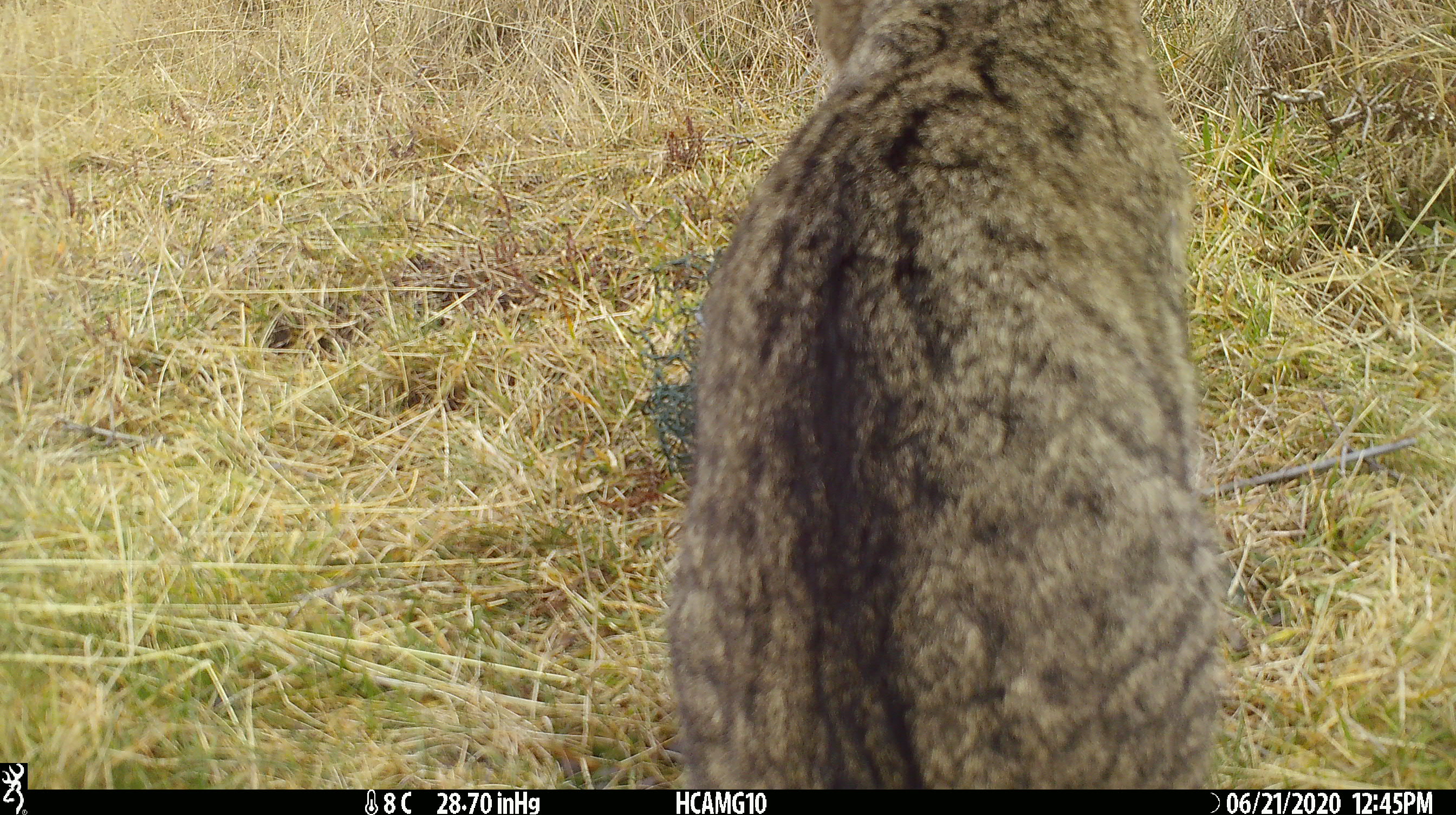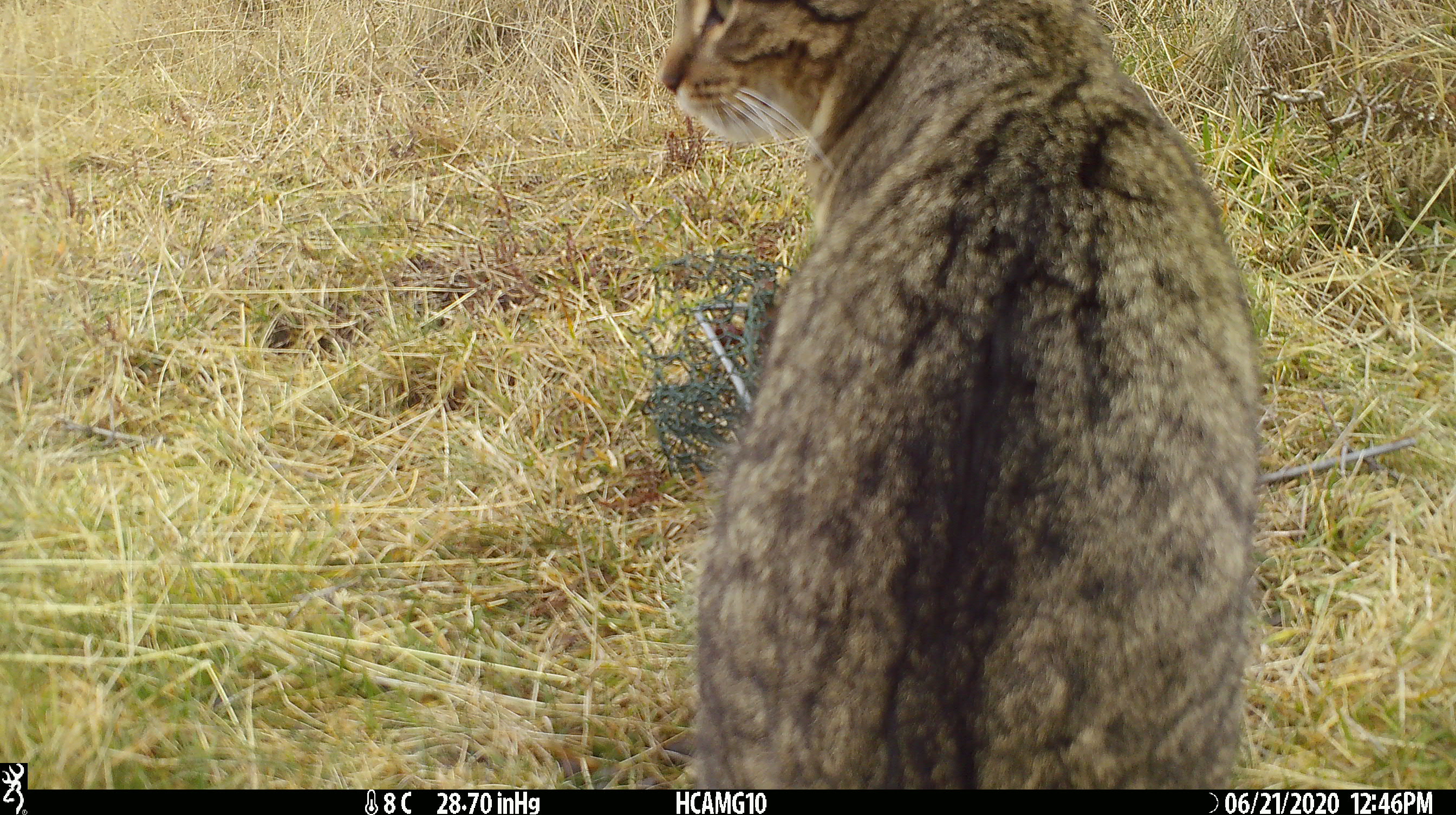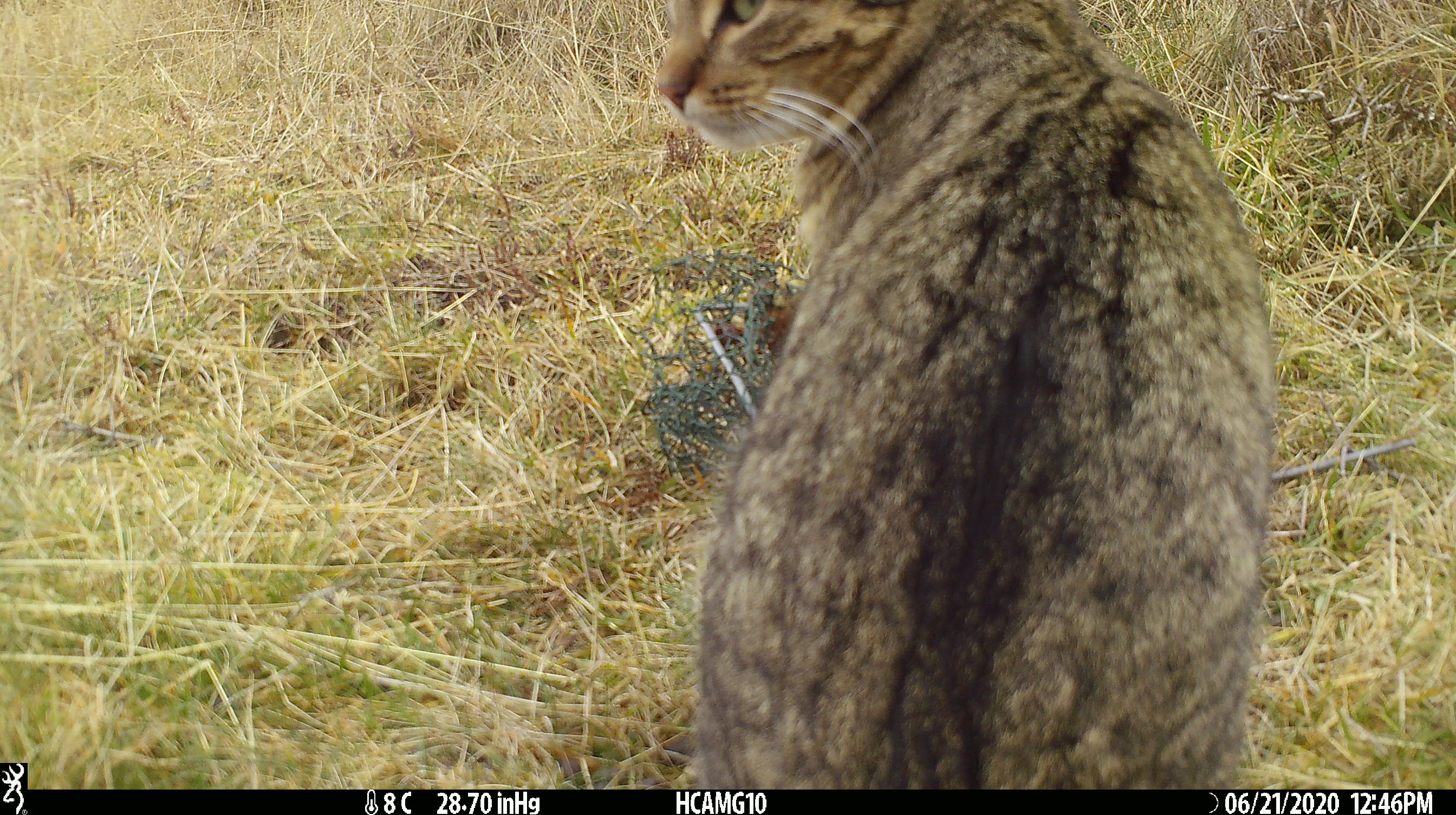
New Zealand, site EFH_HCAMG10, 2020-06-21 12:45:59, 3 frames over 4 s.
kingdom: Animalia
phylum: Chordata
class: Mammalia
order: Carnivora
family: Felidae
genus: Felis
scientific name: Felis catus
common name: domestic cat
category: cat